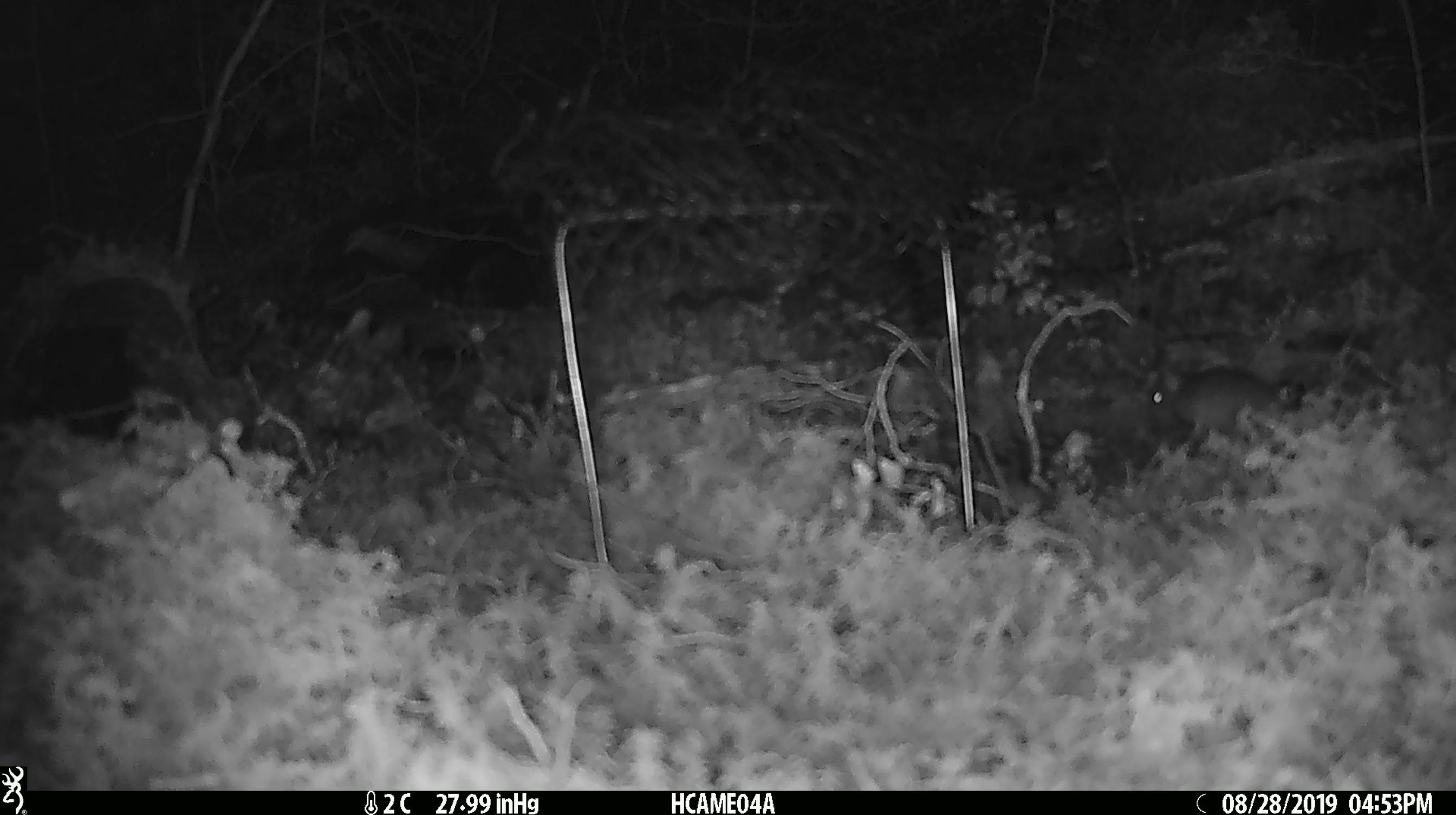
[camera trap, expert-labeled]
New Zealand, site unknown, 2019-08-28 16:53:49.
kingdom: Animalia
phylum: Chordata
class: Mammalia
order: Rodentia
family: Muridae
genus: Mus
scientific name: Mus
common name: mouse